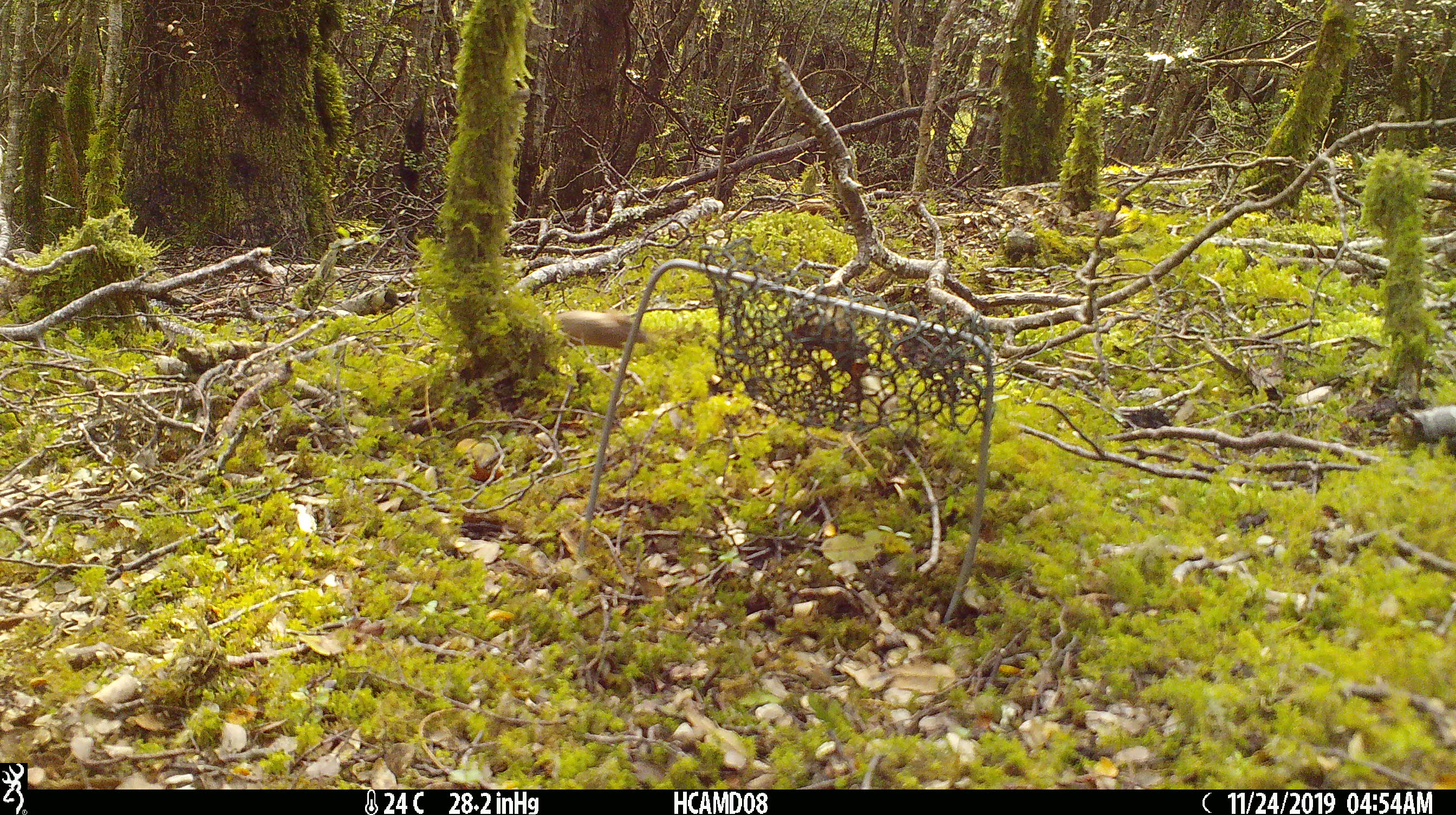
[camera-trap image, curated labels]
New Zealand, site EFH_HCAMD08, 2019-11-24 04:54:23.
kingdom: Animalia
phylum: Chordata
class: Mammalia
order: Rodentia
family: Muridae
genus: Mus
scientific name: Mus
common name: mouse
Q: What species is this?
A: Mouse (Mus).